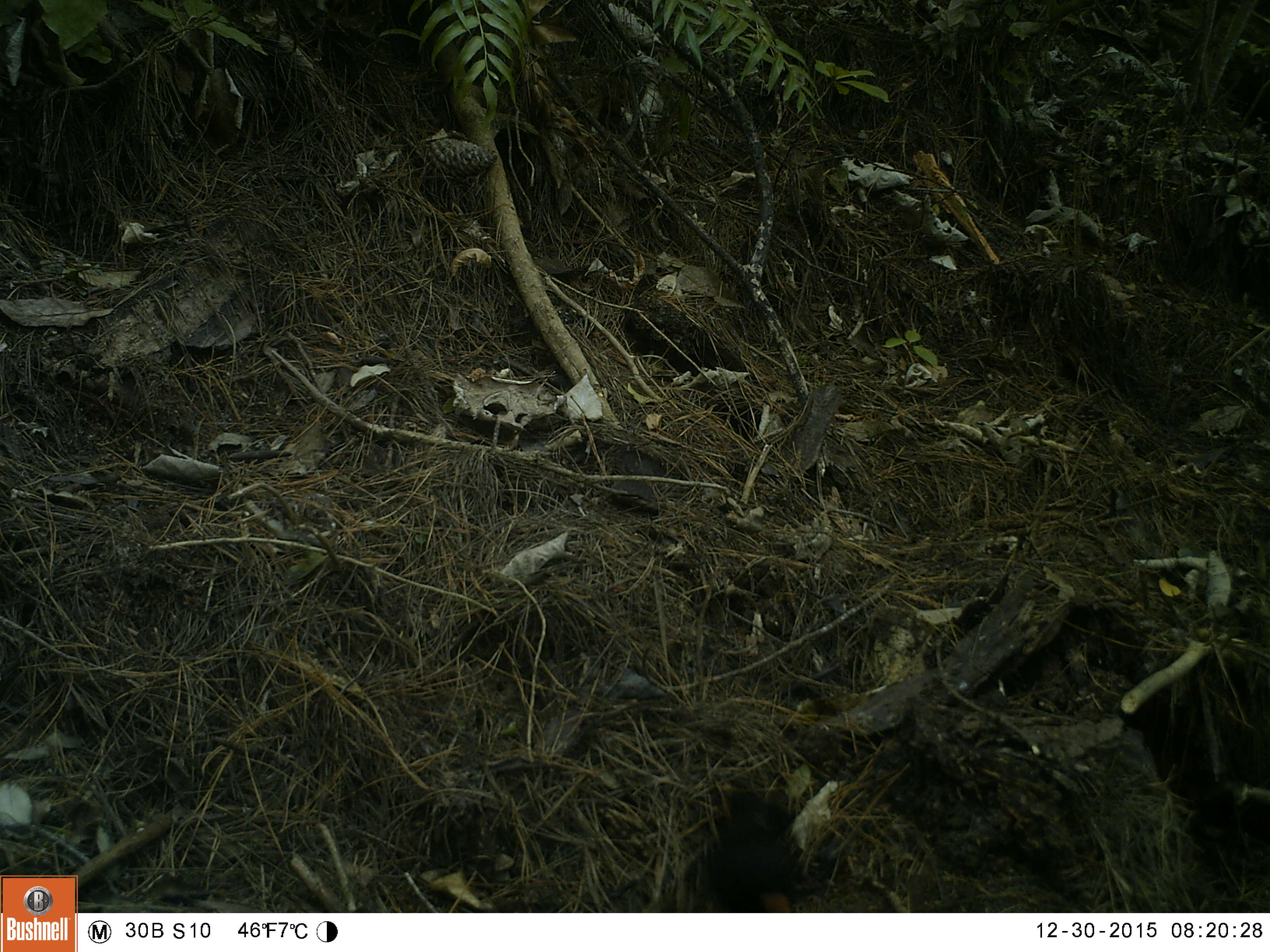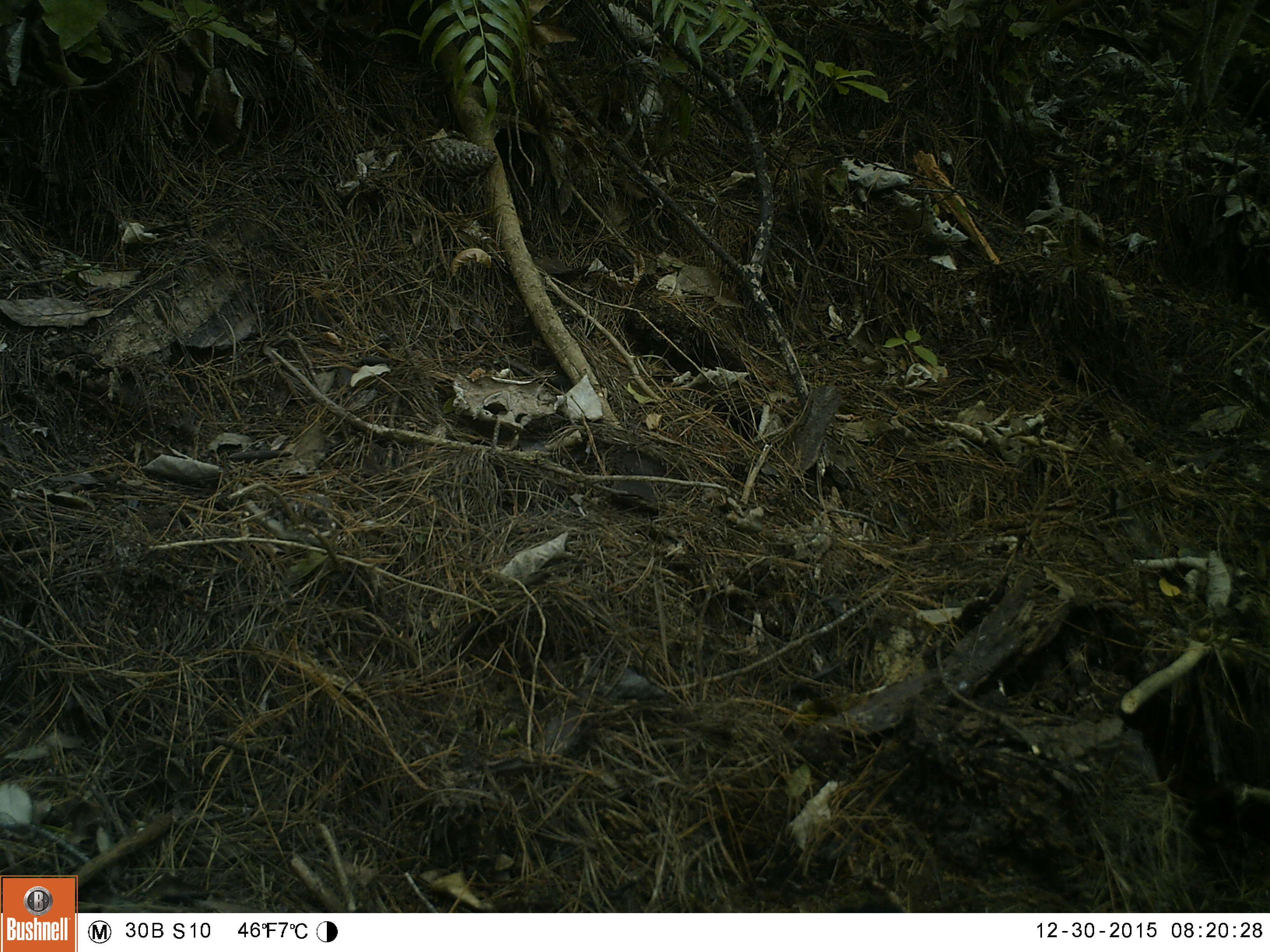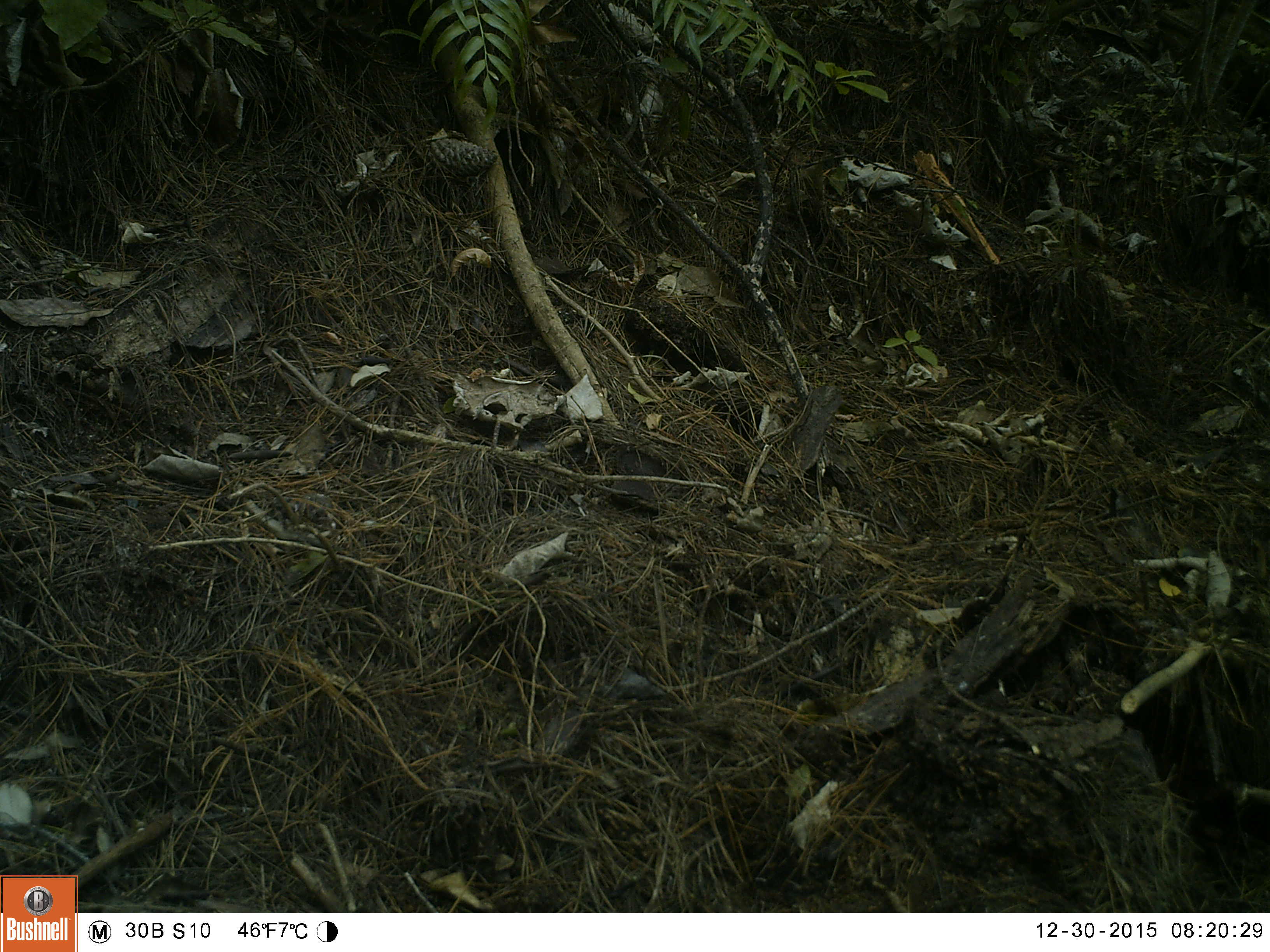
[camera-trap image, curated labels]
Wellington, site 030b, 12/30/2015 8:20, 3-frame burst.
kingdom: Animalia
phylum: Chordata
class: Aves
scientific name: Aves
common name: bird